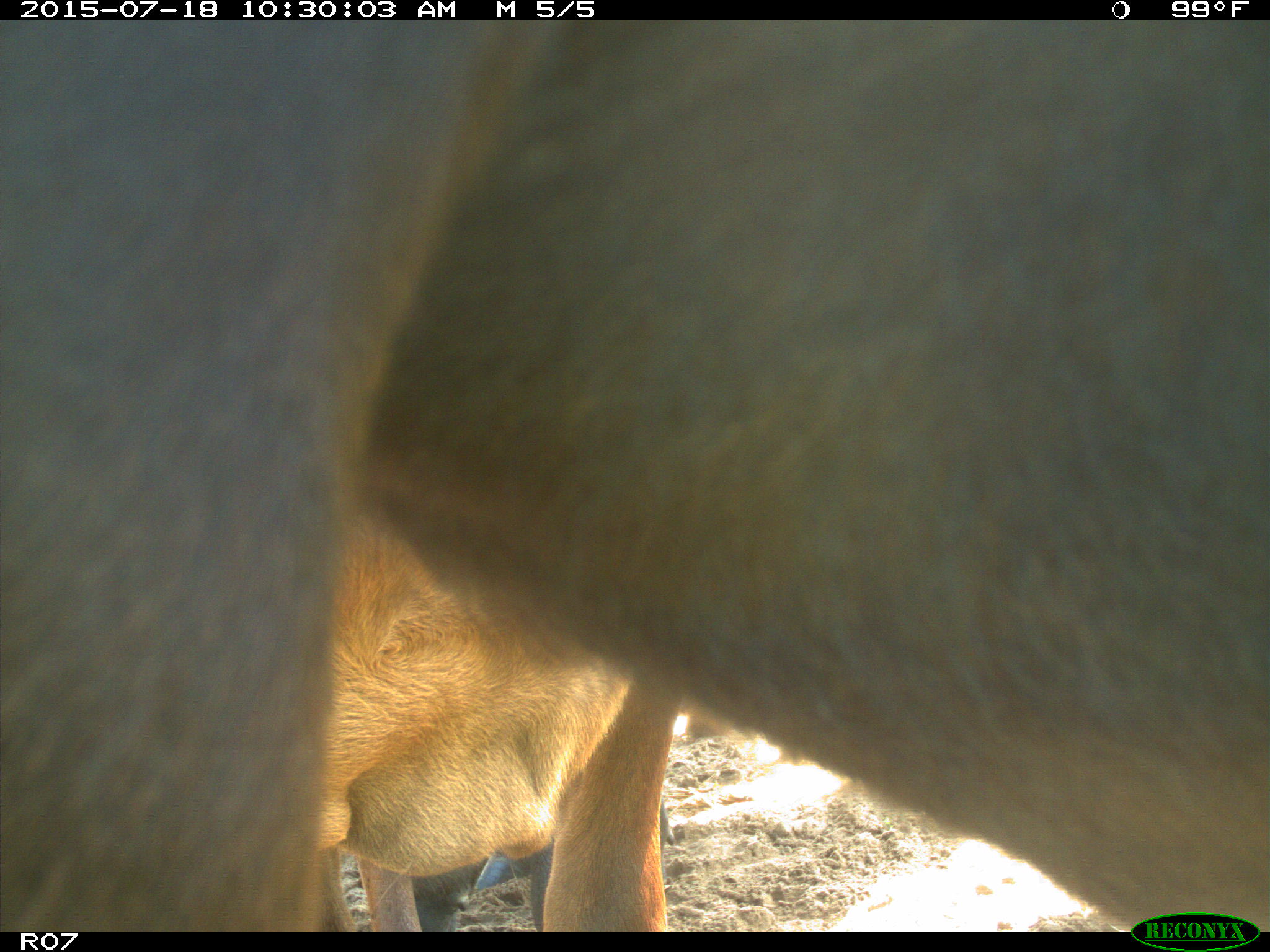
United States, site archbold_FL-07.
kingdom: Animalia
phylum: Chordata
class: Mammalia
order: Artiodactyla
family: Bovidae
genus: Bos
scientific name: Bos taurus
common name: domestic cow